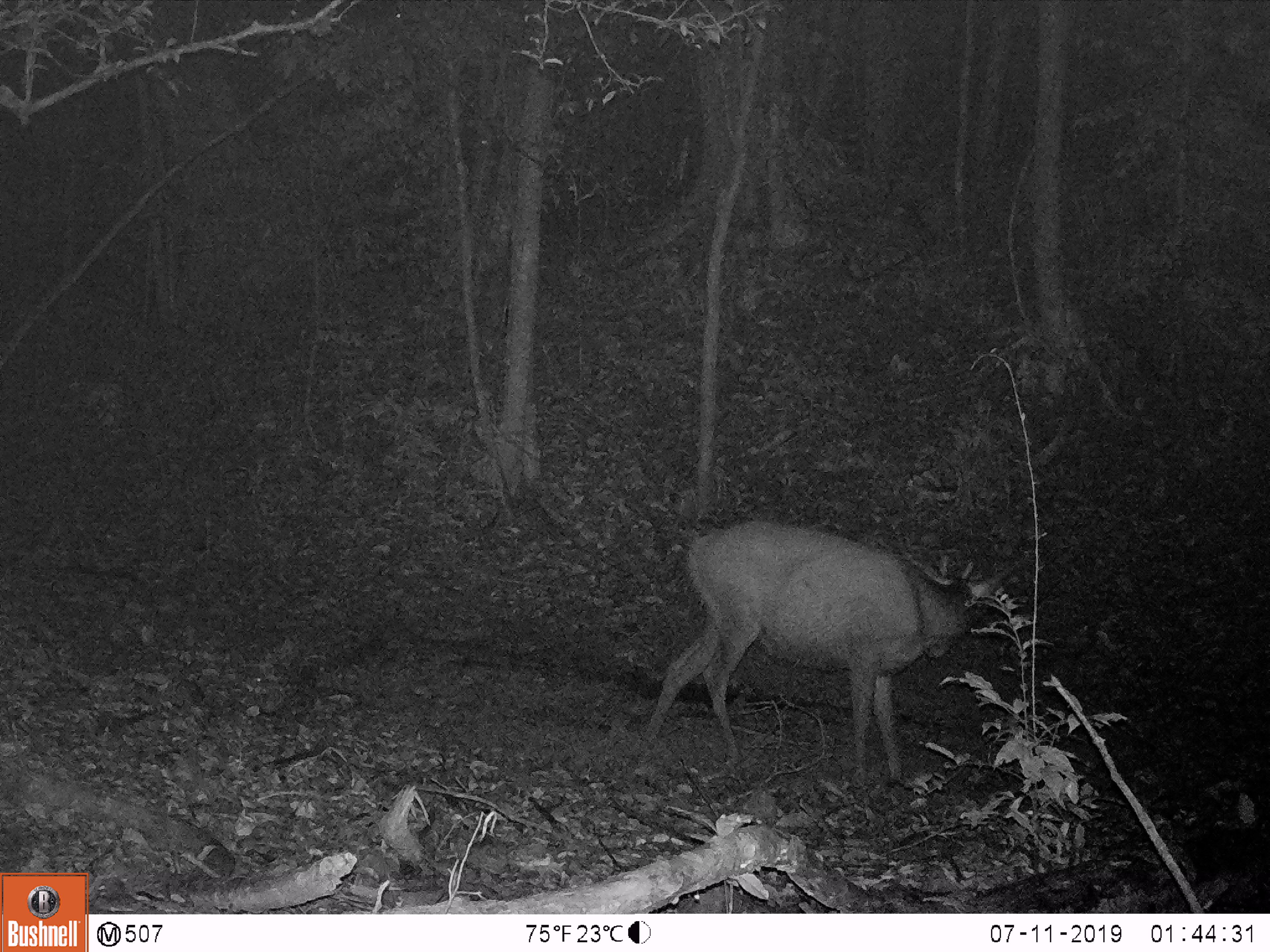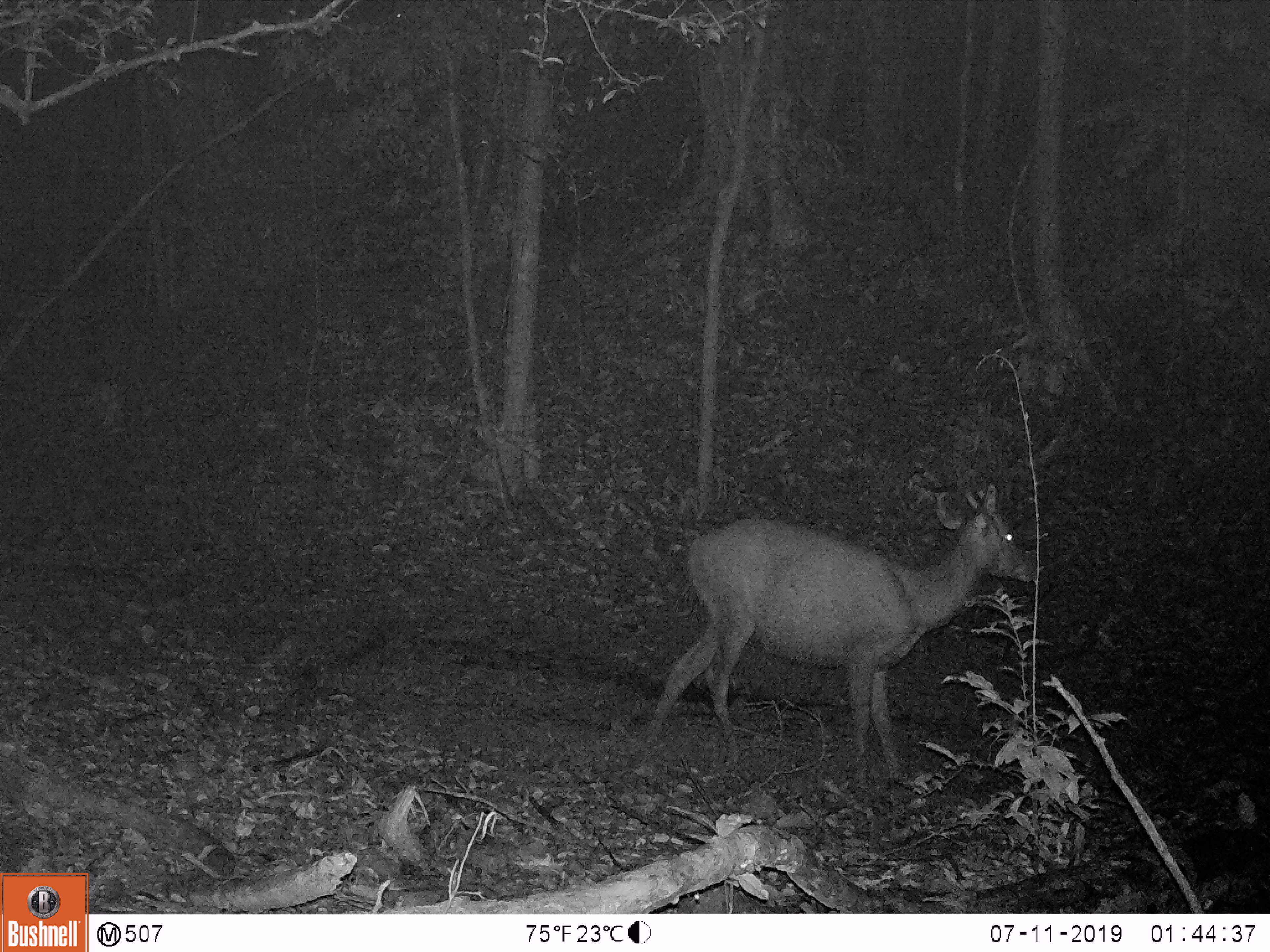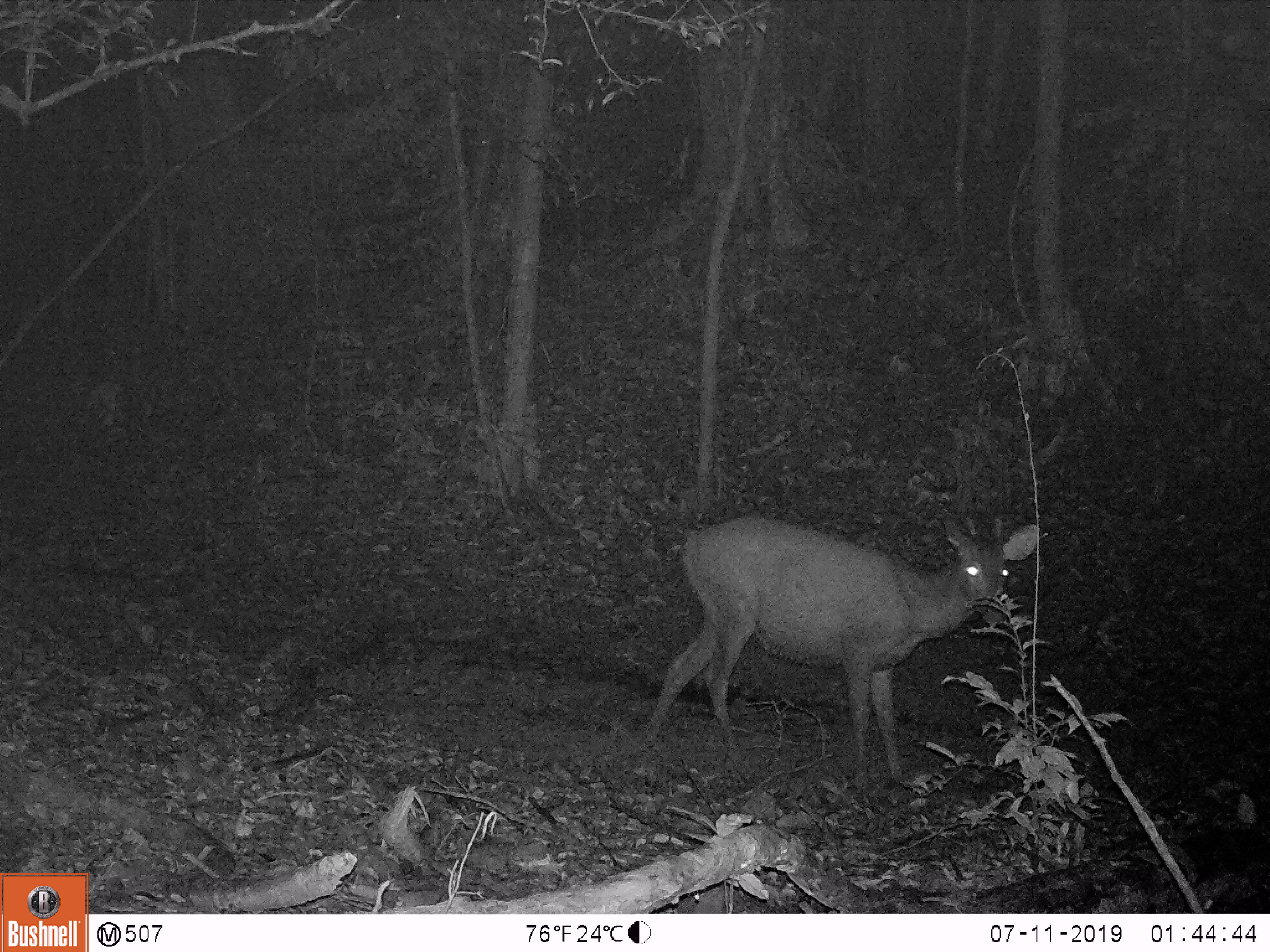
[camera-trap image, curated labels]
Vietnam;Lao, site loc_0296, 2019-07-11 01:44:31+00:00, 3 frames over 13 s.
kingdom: Animalia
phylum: Chordata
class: Mammalia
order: Artiodactyla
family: Cervidae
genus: Rusa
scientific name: Rusa unicolor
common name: sambar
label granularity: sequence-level